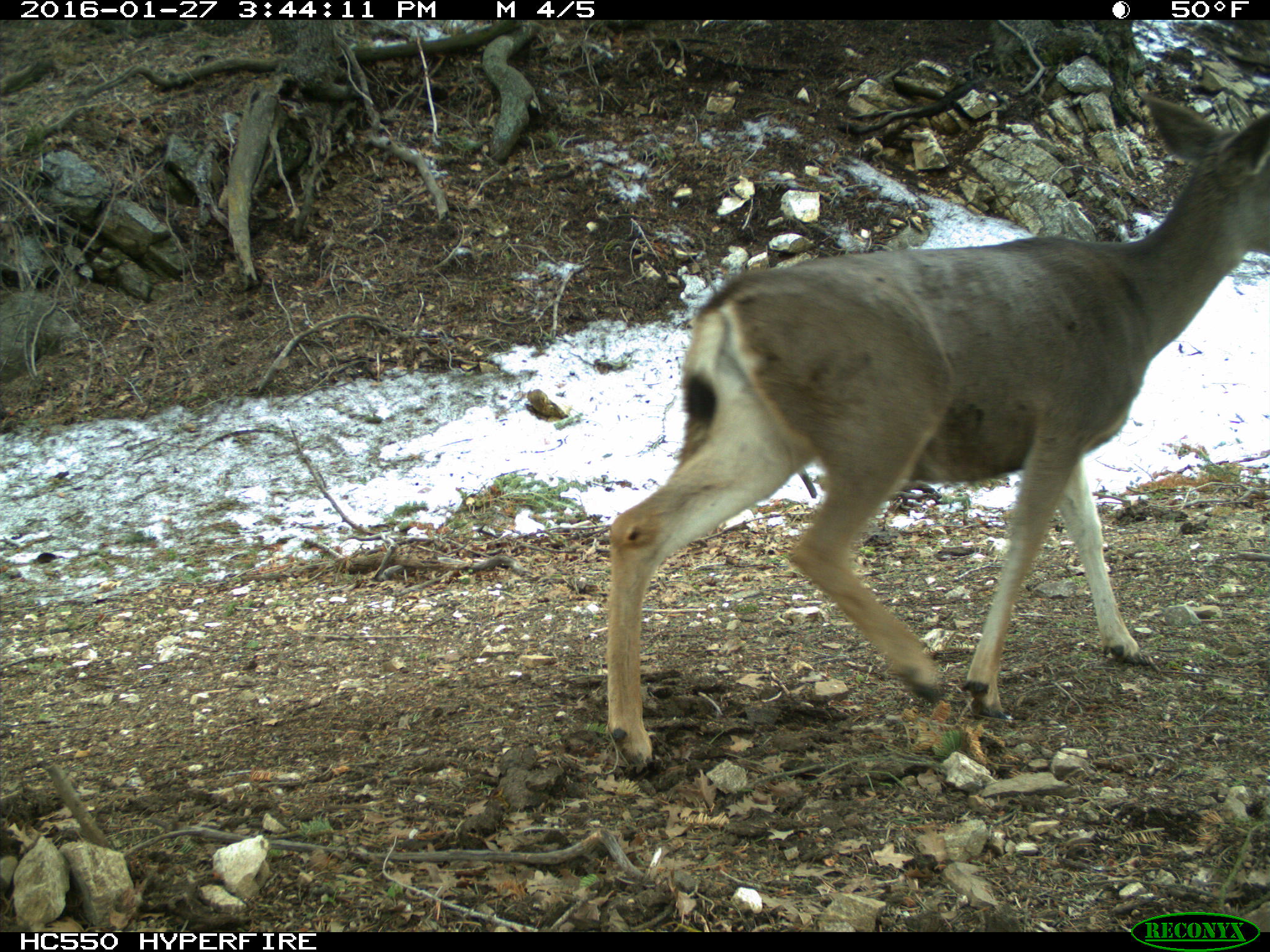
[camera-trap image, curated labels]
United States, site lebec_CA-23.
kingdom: Animalia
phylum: Chordata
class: Mammalia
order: Artiodactyla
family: Cervidae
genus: Odocoileus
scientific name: Odocoileus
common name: deer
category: unidentified deer